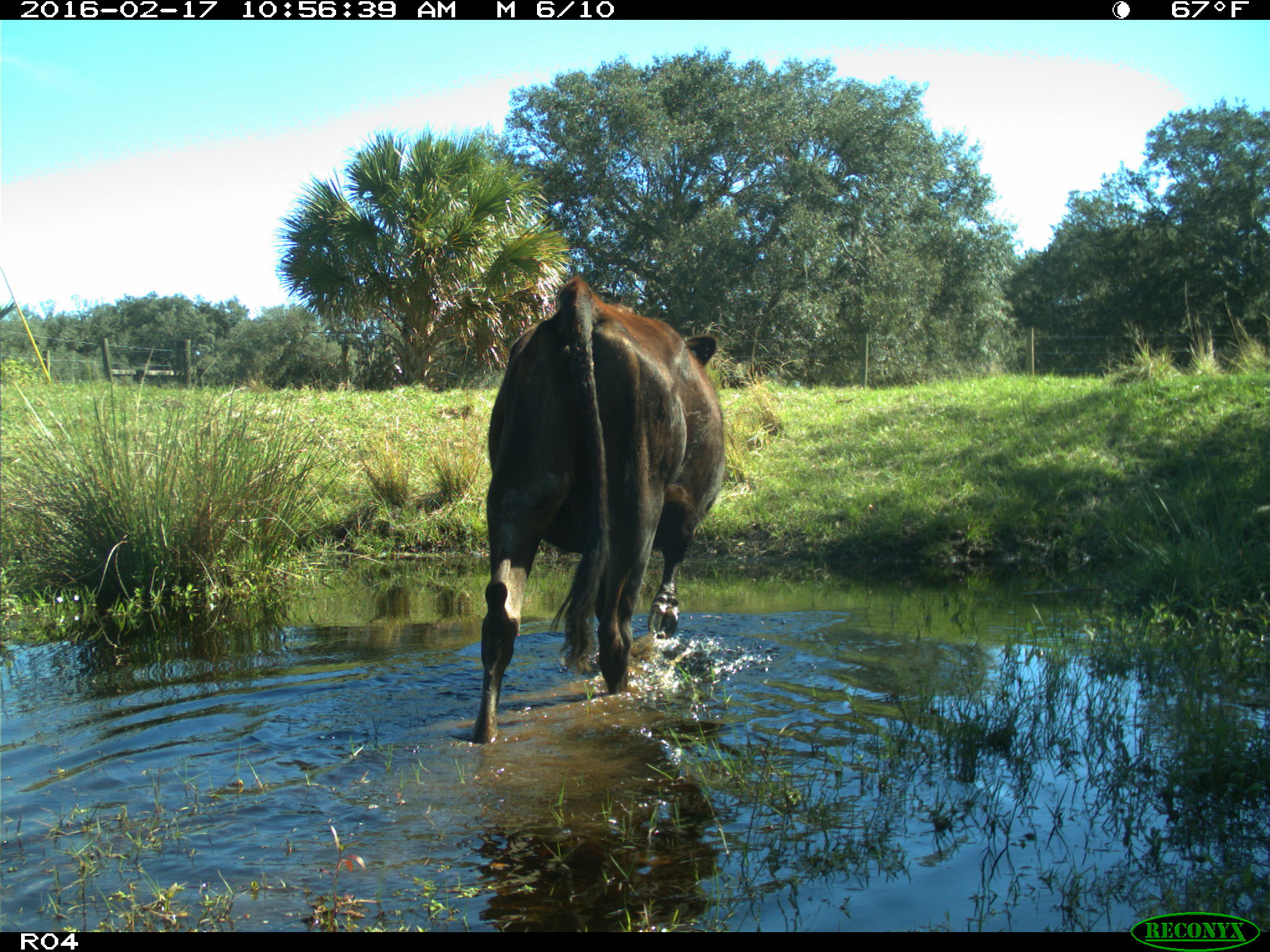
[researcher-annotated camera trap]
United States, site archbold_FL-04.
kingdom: Animalia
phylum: Chordata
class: Mammalia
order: Artiodactyla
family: Bovidae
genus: Bos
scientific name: Bos taurus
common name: domestic cow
Bos taurus (domestic cow).